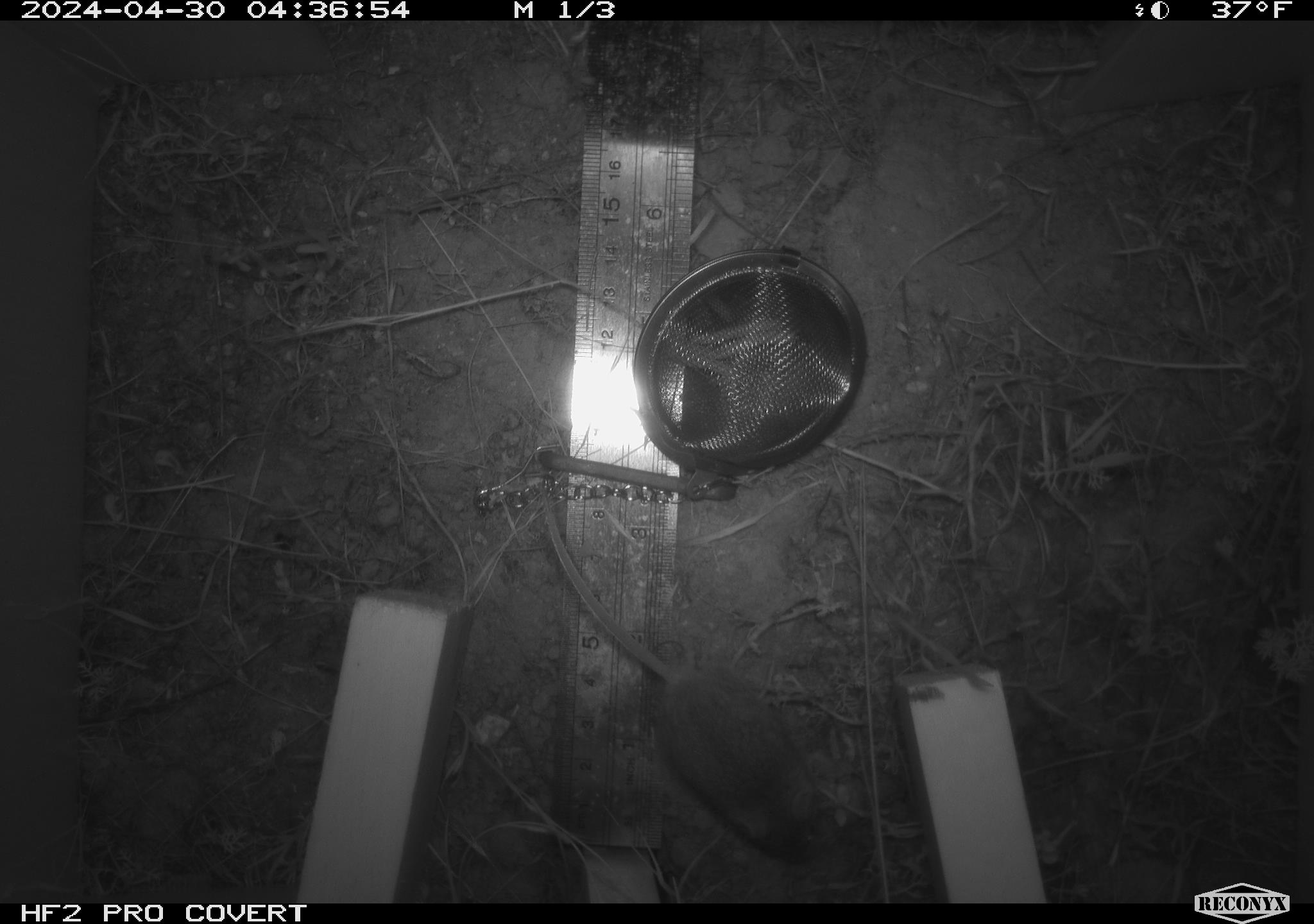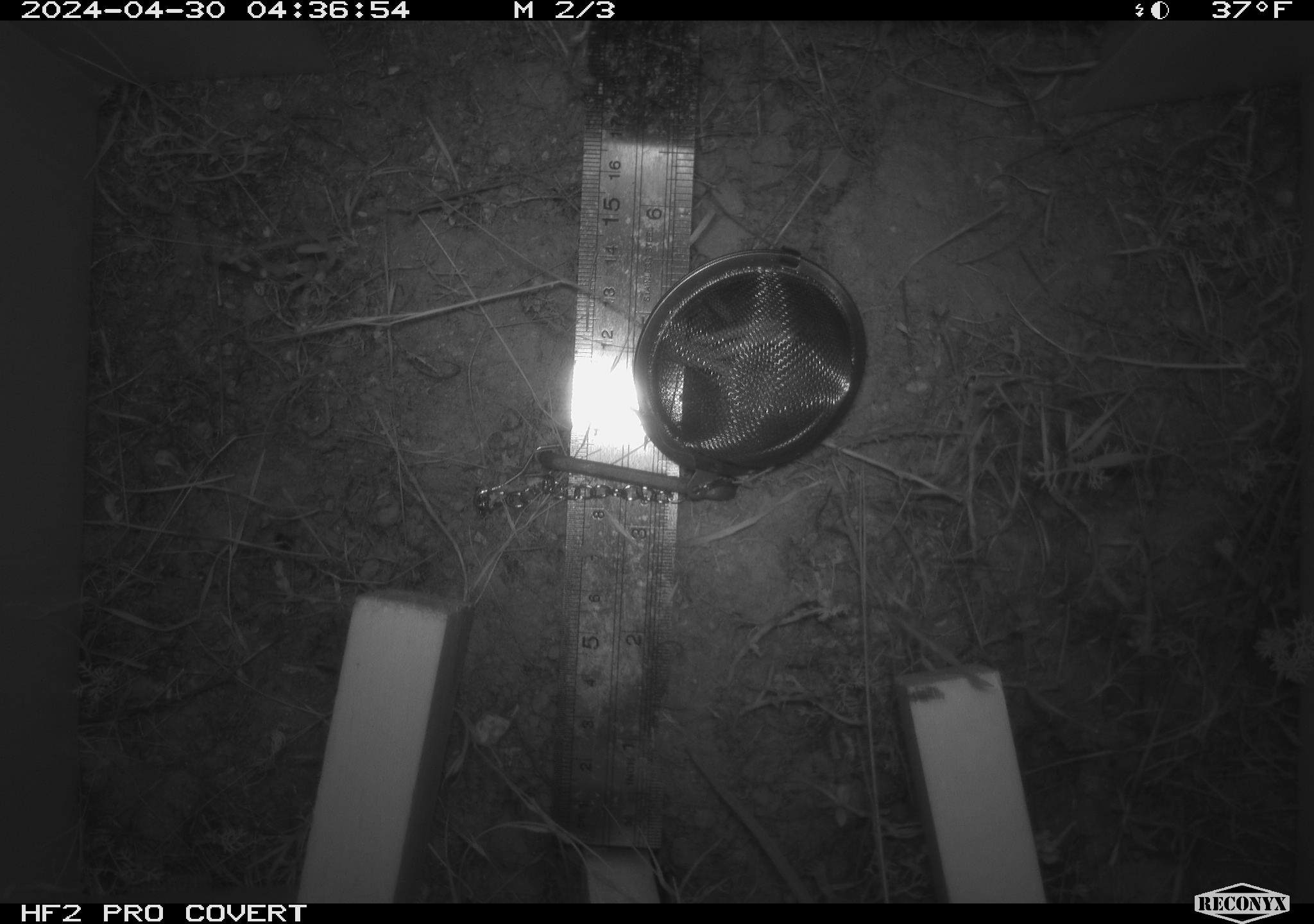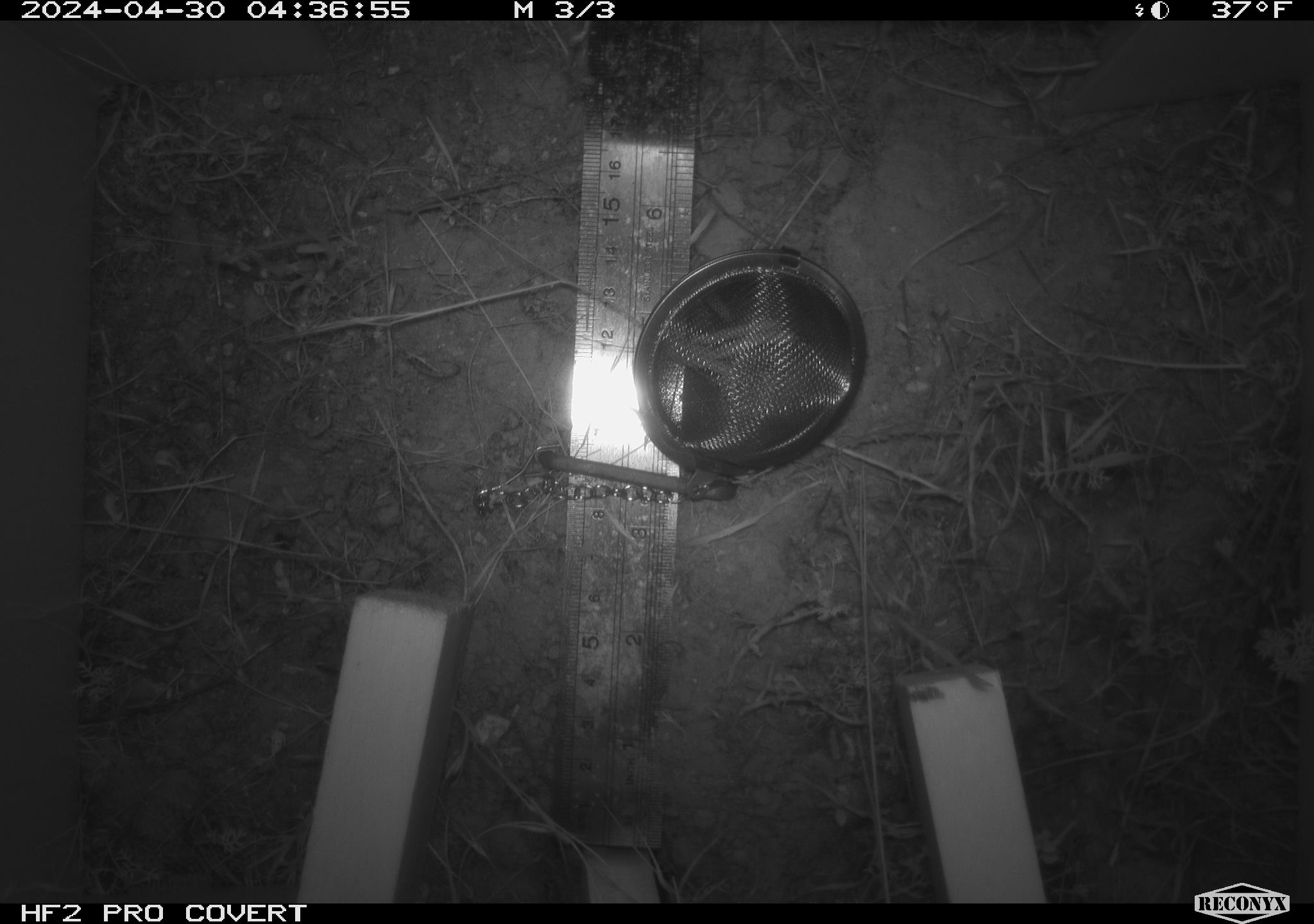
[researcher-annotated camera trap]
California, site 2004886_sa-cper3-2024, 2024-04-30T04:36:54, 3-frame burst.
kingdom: Animalia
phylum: Chordata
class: Mammalia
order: Rodentia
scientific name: Rodentia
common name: rodent